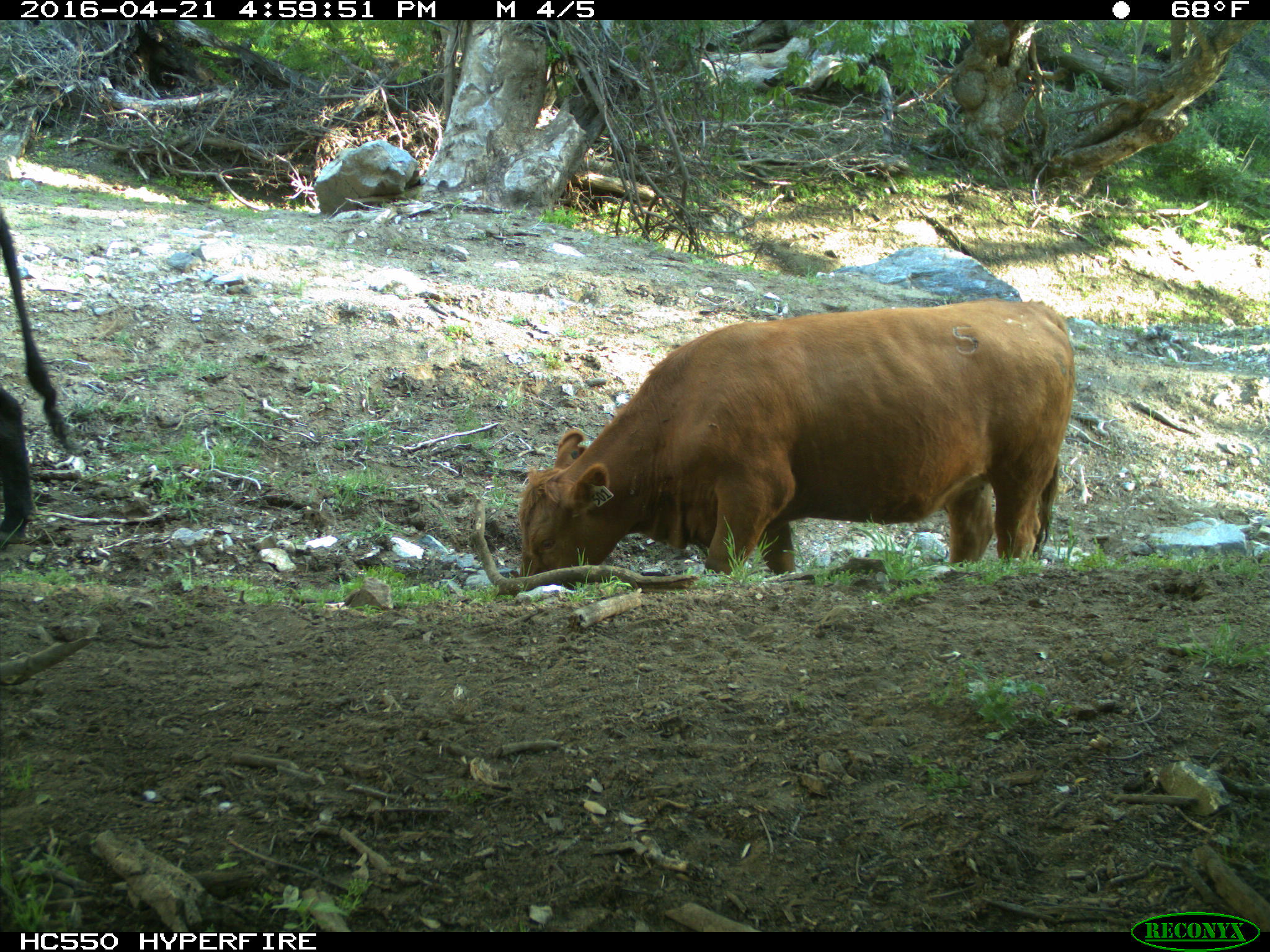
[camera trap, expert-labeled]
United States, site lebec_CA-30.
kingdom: Animalia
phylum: Chordata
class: Mammalia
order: Artiodactyla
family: Bovidae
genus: Bos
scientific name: Bos taurus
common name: domestic cow